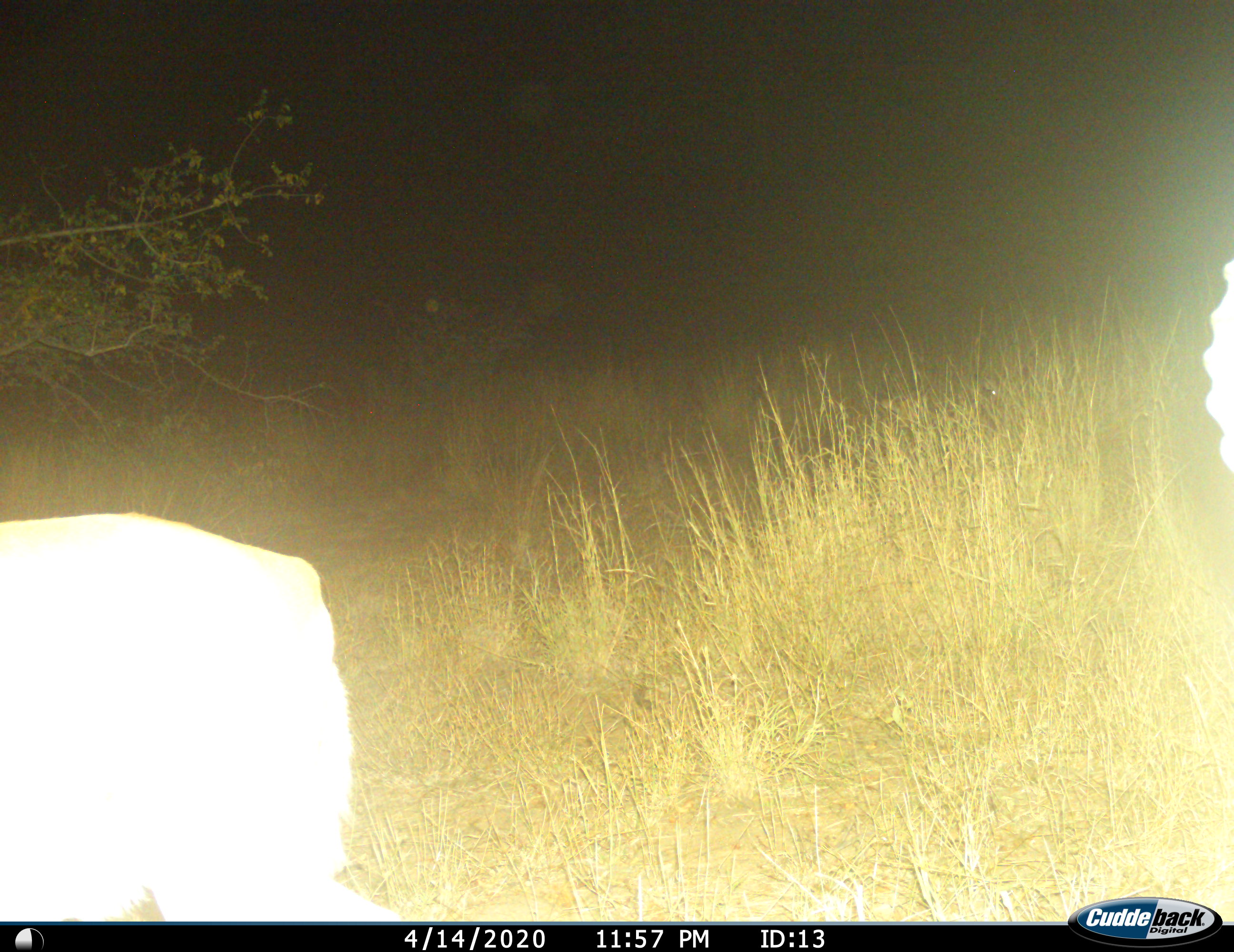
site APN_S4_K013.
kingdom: Animalia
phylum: Chordata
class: Mammalia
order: Artiodactyla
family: Bovidae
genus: Aepyceros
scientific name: Aepyceros melampus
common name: impala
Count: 2.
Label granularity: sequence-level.